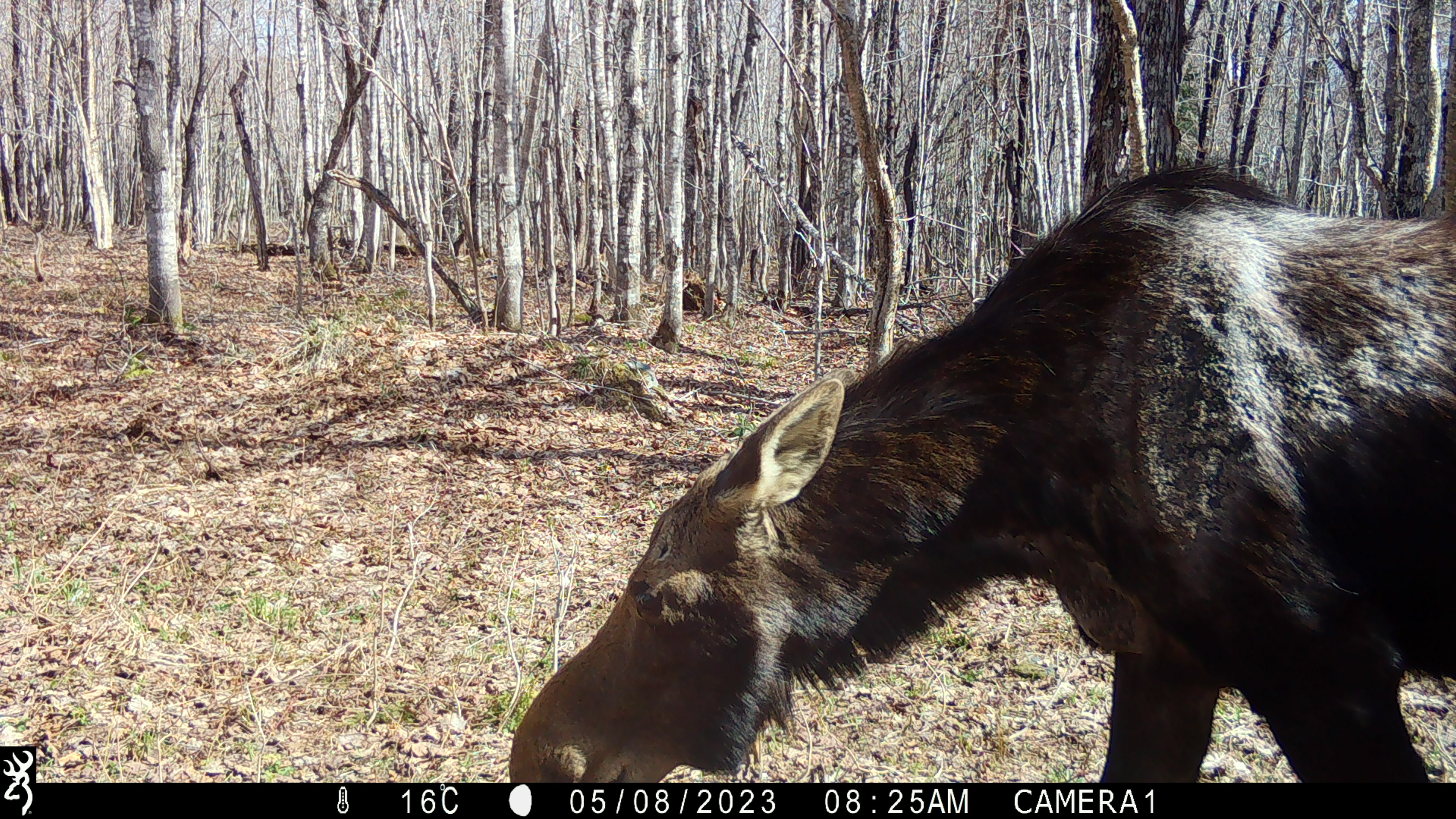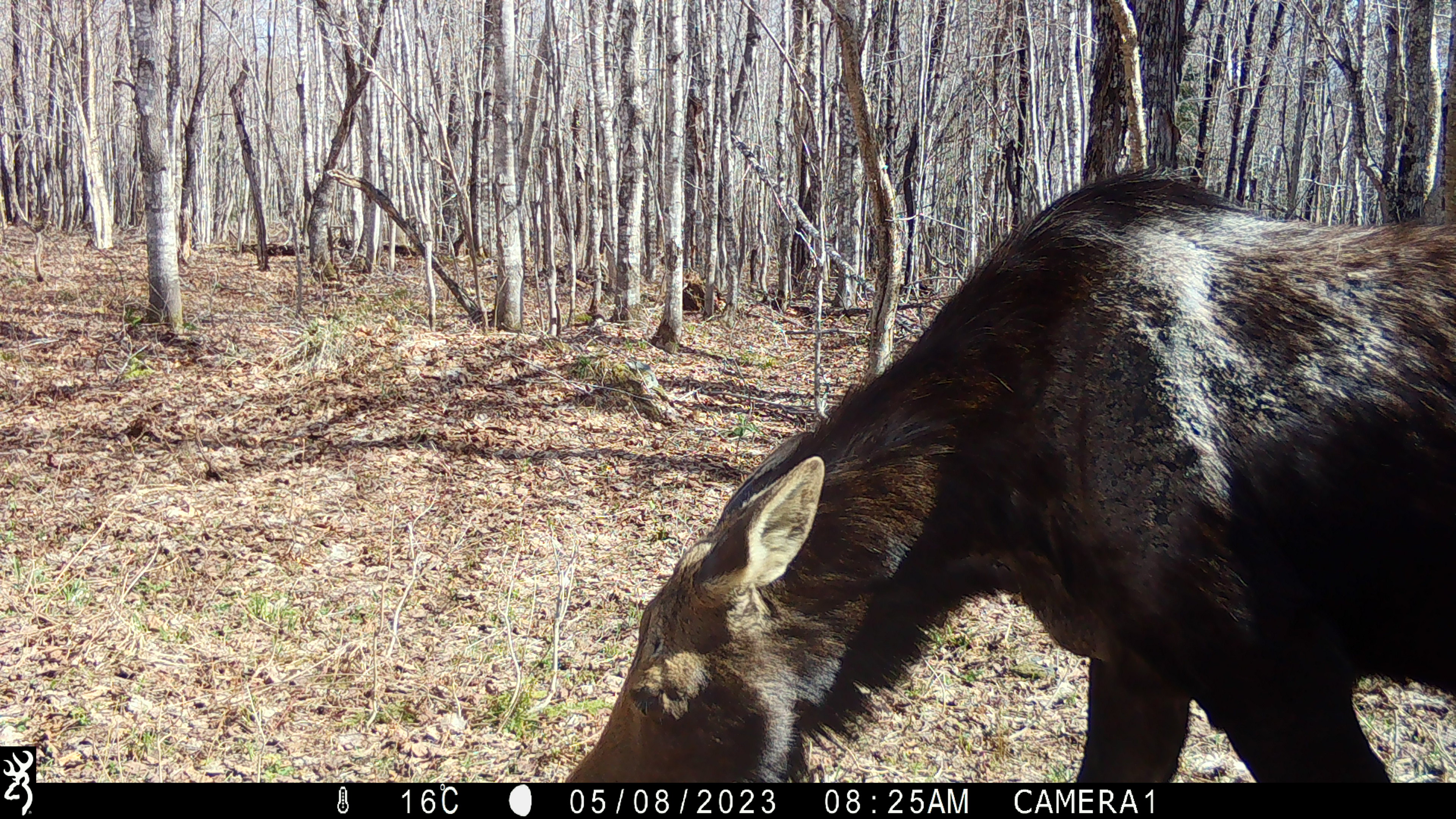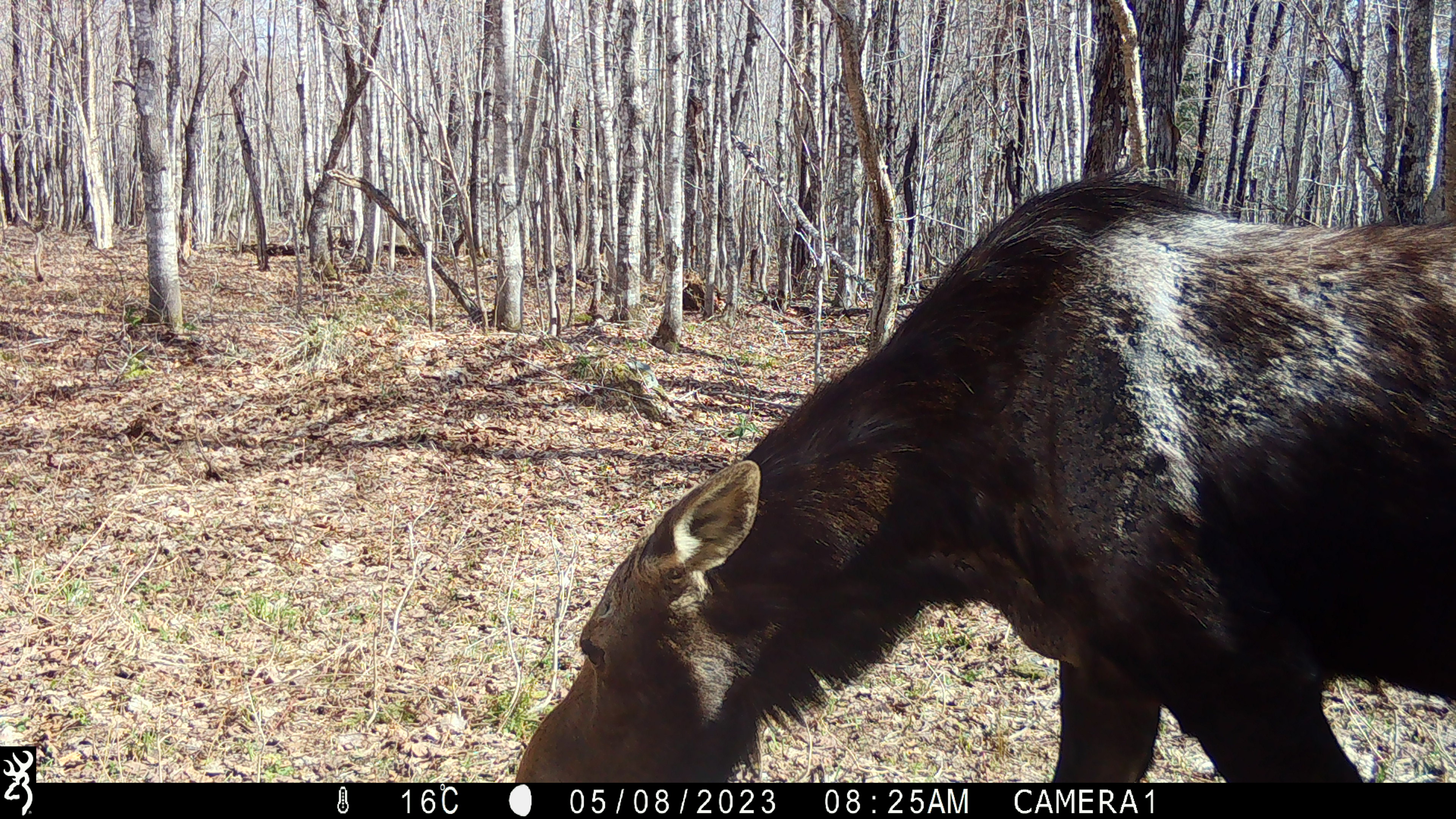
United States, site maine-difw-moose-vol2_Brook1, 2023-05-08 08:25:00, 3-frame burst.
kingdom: Animalia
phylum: Chordata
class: Mammalia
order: Artiodactyla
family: Cervidae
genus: Alces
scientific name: Alces alces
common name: moose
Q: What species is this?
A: Moose (Alces alces).